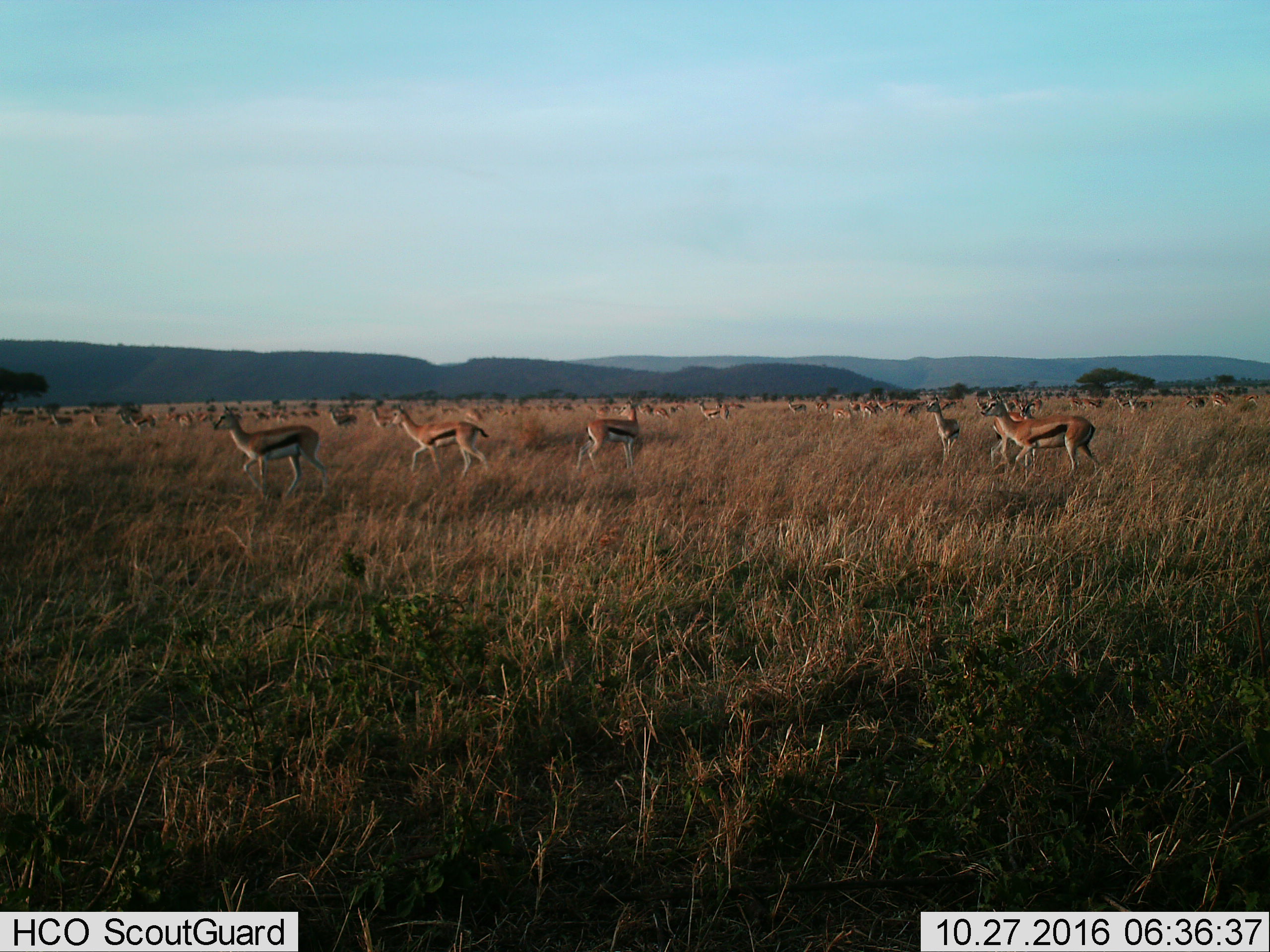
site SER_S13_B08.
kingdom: Animalia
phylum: Chordata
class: Mammalia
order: Artiodactyla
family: Bovidae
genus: Eudorcas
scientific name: Eudorcas thomsonii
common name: thomson's gazelle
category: gazellethomsons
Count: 51+.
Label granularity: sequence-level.